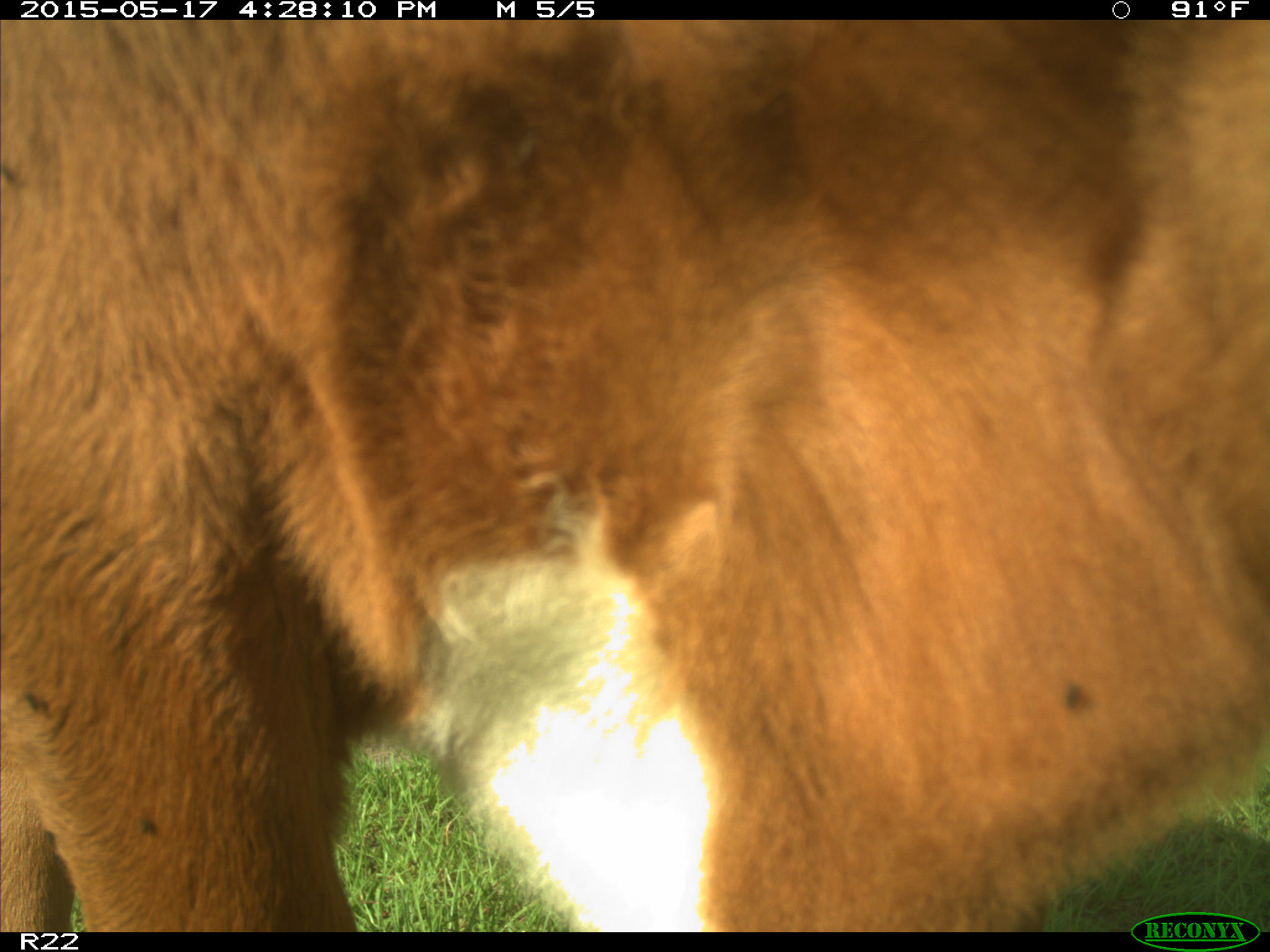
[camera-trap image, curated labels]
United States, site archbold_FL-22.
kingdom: Animalia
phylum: Chordata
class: Mammalia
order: Artiodactyla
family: Bovidae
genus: Bos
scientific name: Bos taurus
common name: domestic cow